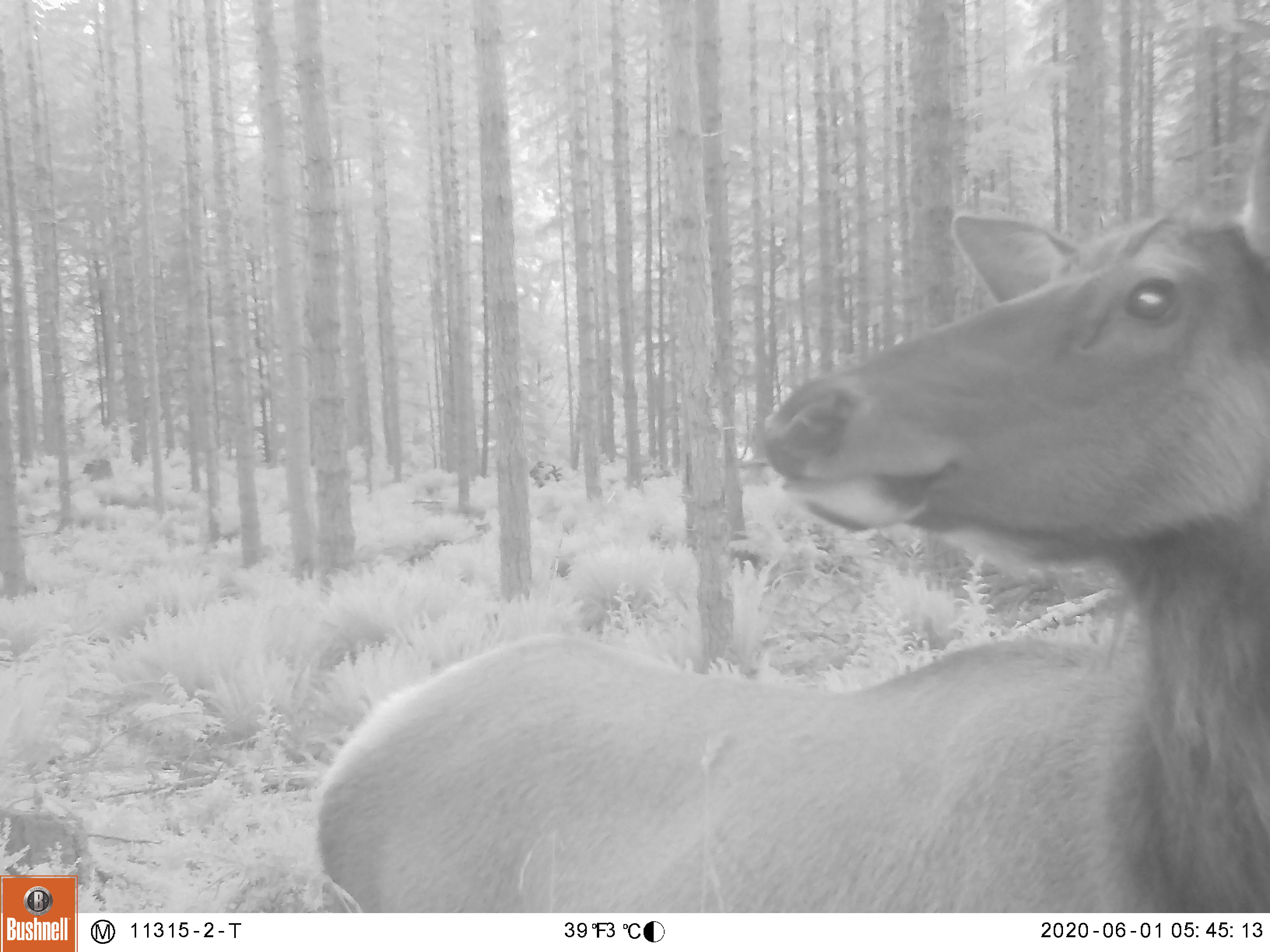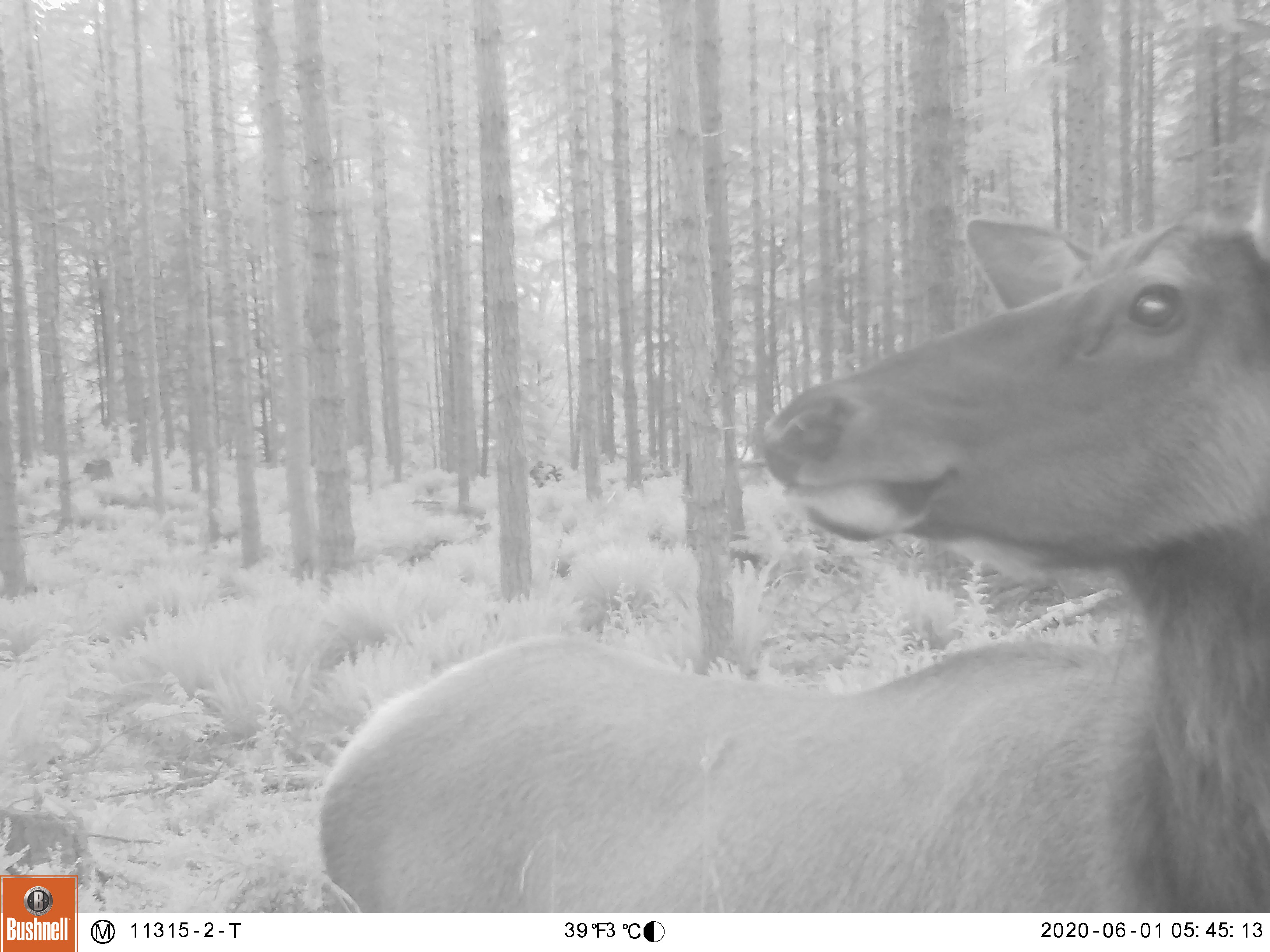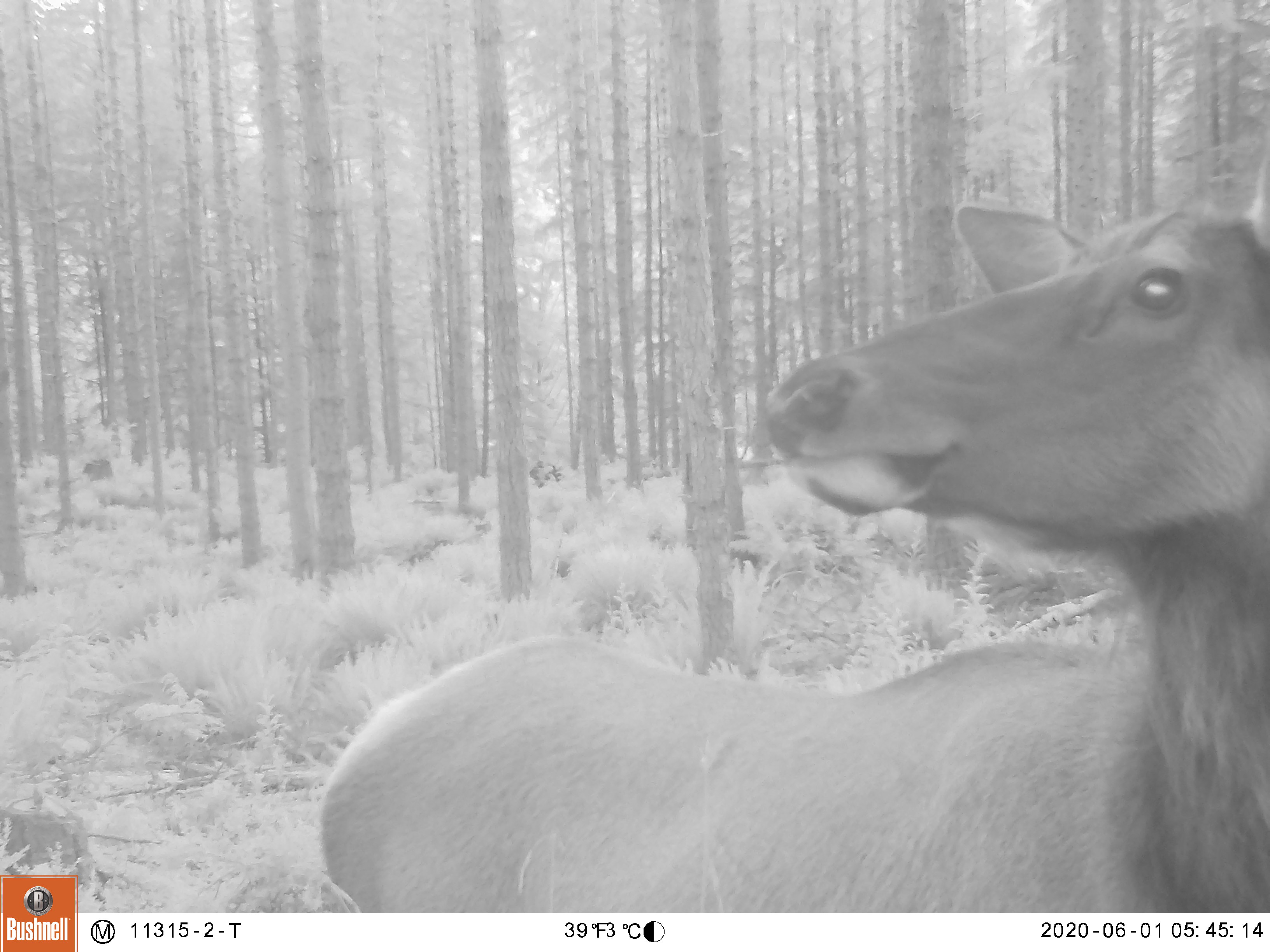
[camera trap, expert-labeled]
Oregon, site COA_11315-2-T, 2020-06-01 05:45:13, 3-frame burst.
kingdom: Animalia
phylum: Chordata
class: Mammalia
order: Artiodactyla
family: Cervidae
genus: Cervus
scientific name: Cervus canadensis roosevelti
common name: roosevelt elk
Roosevelt elk (Cervus canadensis roosevelti).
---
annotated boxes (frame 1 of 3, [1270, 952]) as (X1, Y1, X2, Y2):
roosevelt elk: (309, 133, 1264, 904)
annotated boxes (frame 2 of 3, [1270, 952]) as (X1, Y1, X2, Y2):
roosevelt elk: (307, 203, 1266, 904)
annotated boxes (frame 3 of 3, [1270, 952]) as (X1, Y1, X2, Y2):
roosevelt elk: (311, 170, 1266, 904)